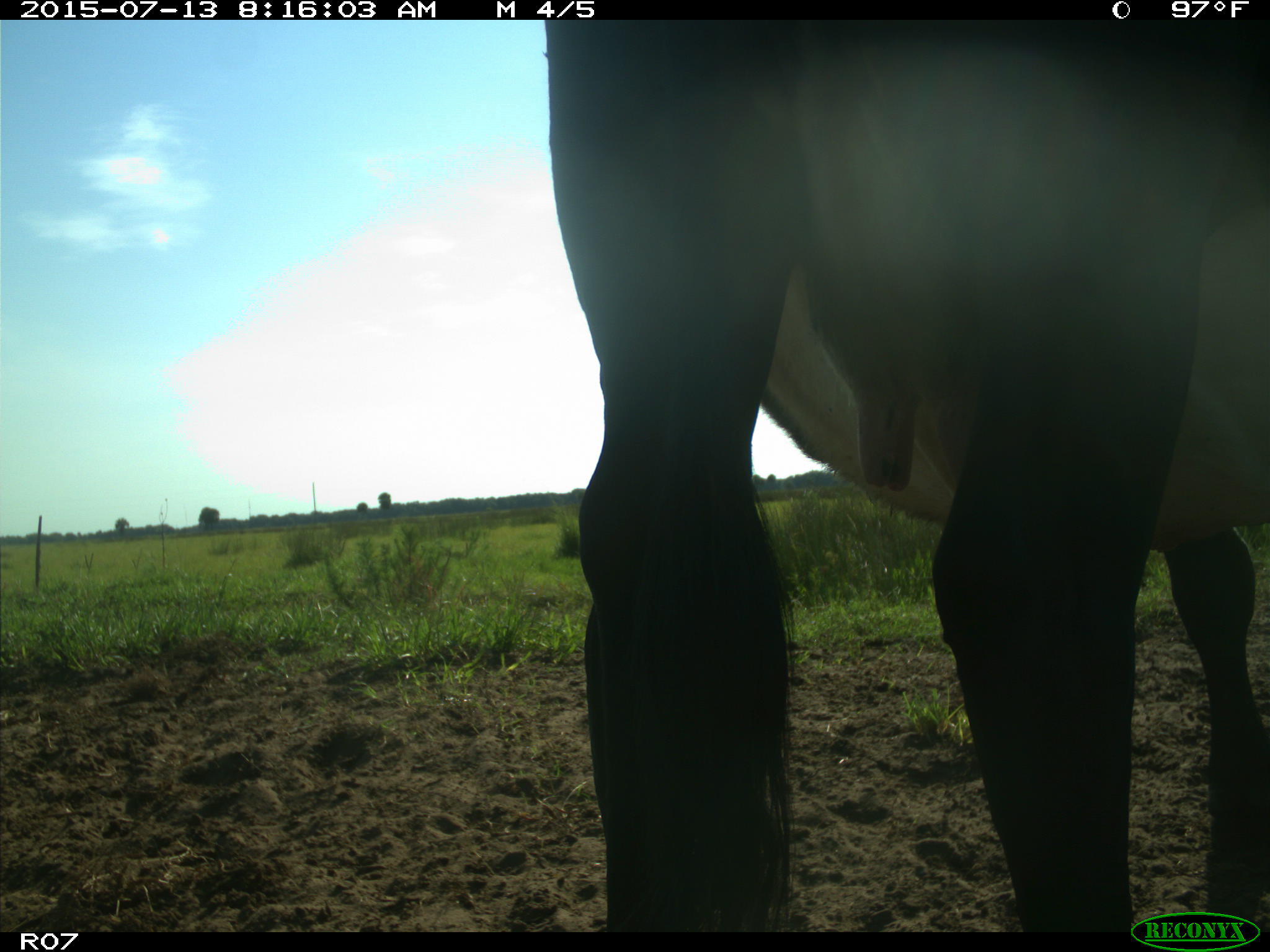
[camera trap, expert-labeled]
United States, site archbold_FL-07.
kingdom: Animalia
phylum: Chordata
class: Mammalia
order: Artiodactyla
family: Bovidae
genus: Bos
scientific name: Bos taurus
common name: domestic cow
Bos taurus (domestic cow).